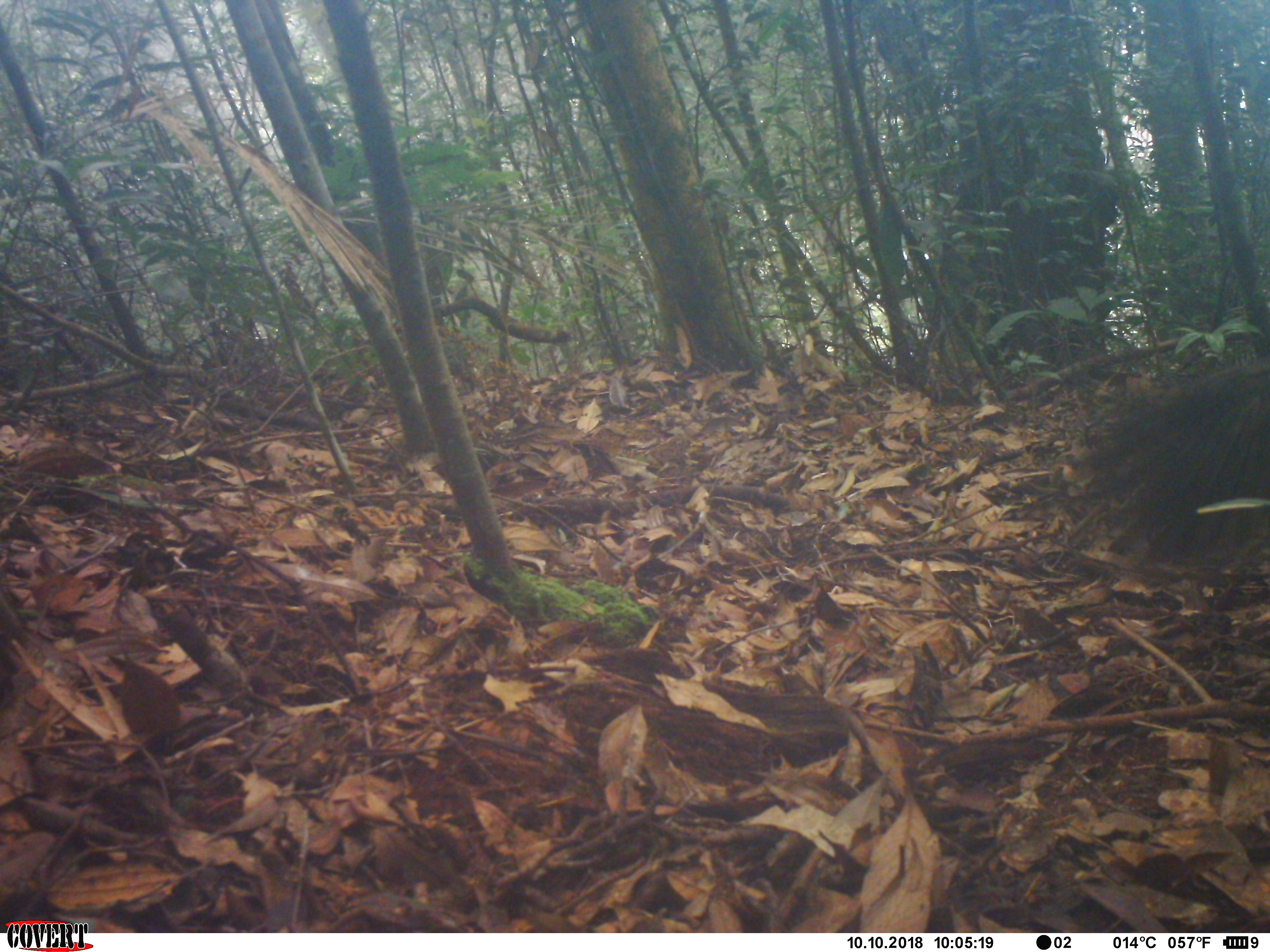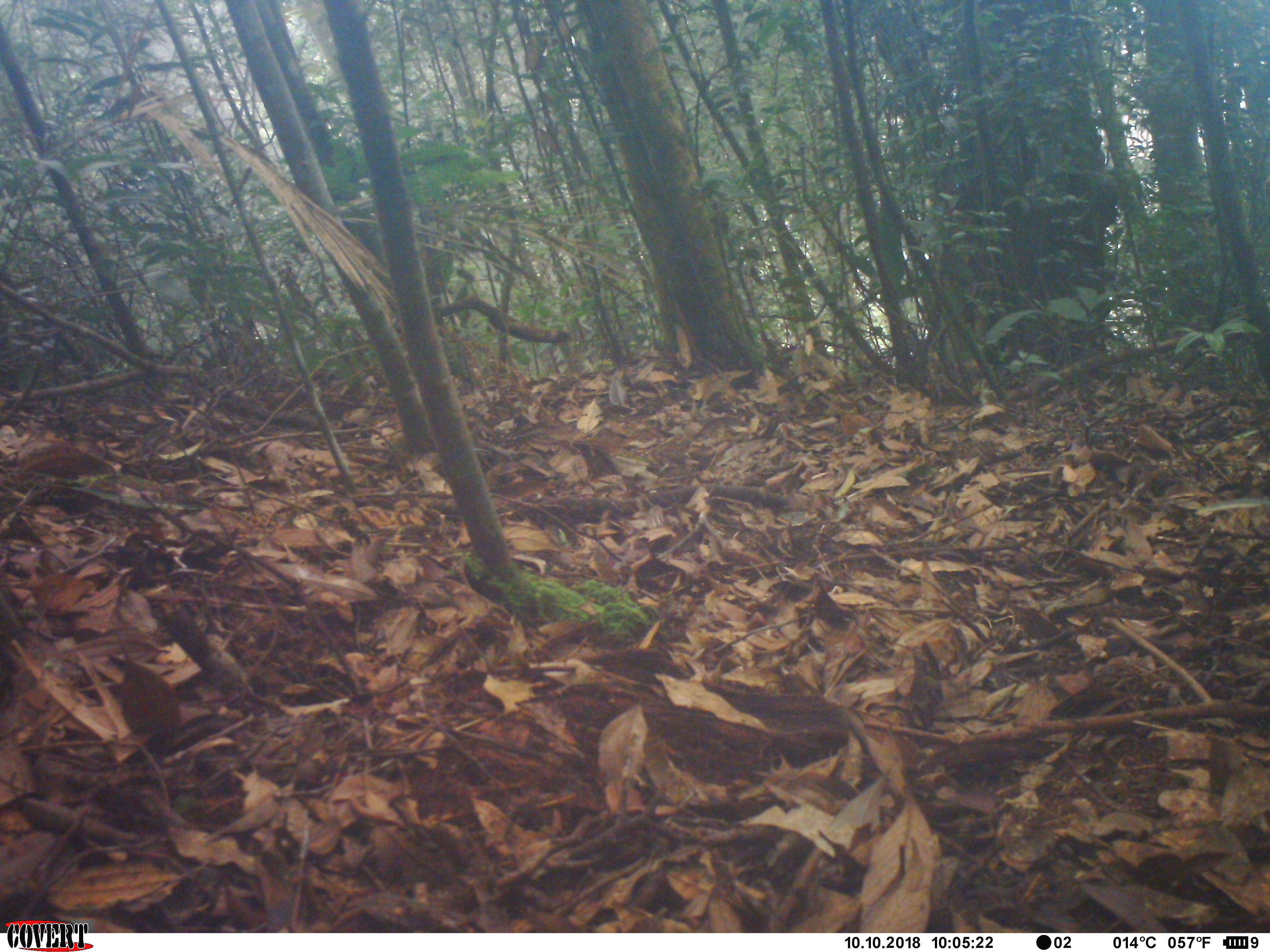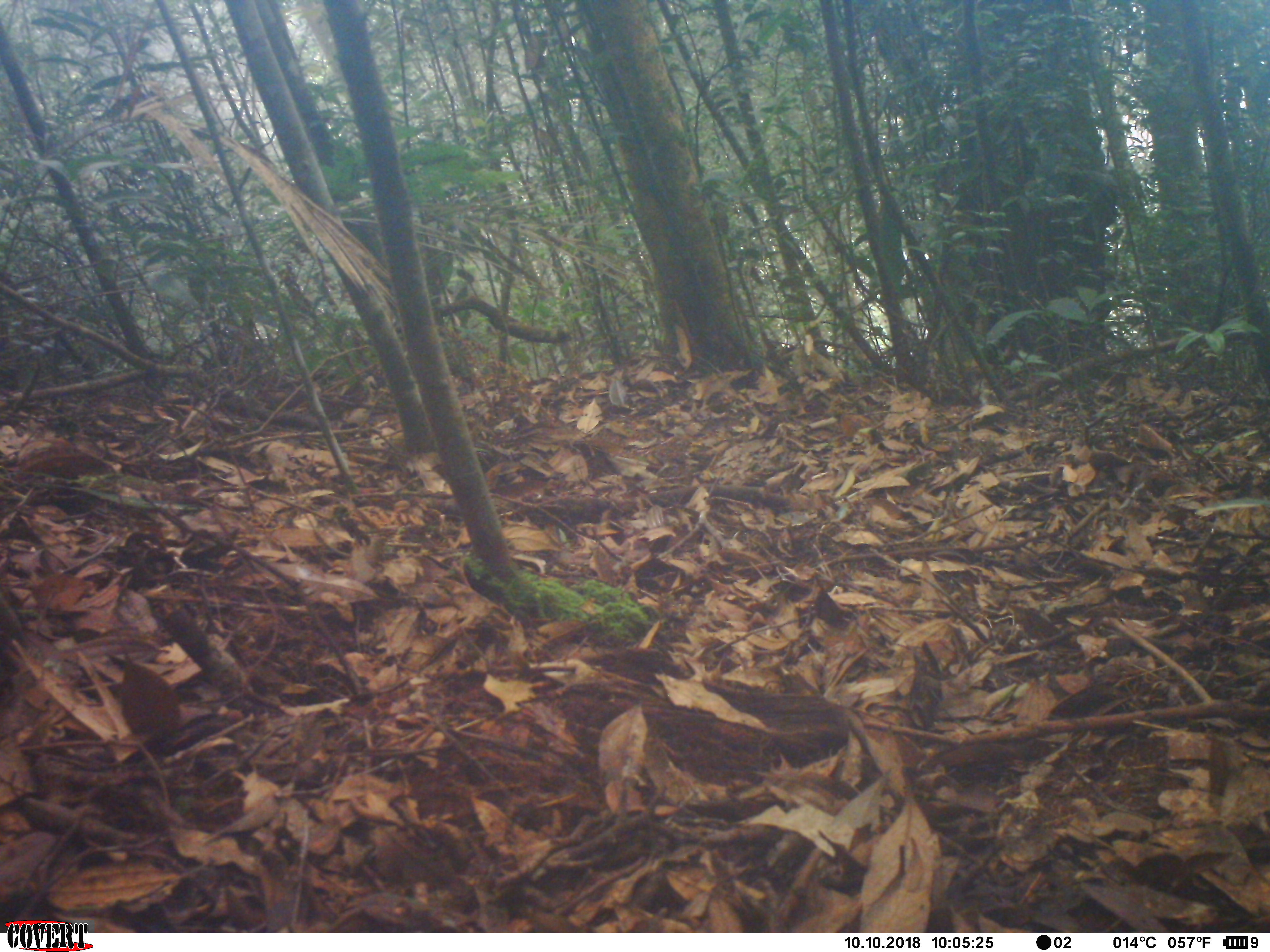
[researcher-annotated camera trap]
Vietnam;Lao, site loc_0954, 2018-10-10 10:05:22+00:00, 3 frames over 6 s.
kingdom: Animalia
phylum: Chordata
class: Aves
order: Galliformes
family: Phasianidae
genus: Lophura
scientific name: Lophura nycthemera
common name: silver pheasant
Silver pheasant (Lophura nycthemera). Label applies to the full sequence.